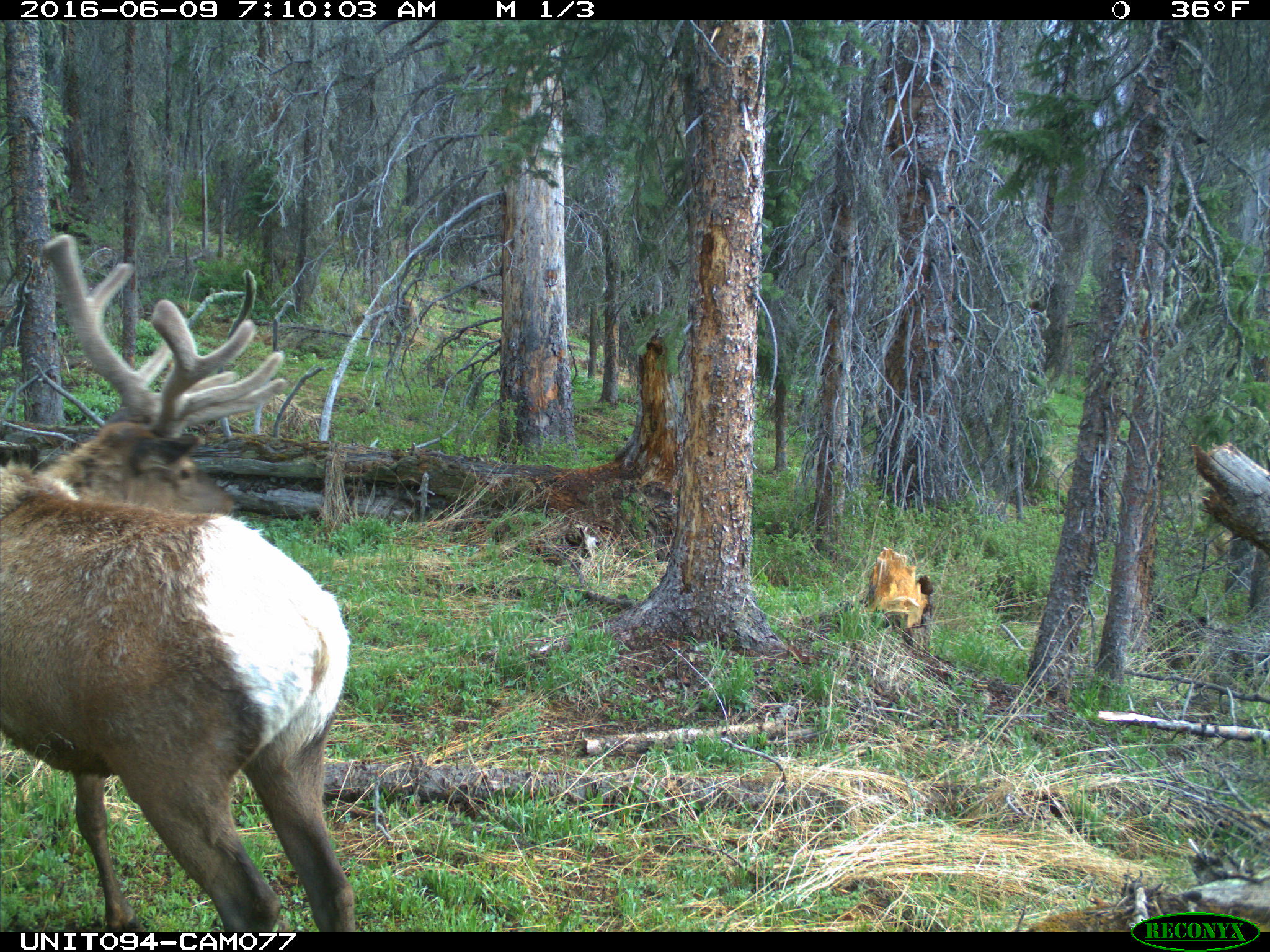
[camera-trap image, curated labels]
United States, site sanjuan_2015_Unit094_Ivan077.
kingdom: Animalia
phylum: Chordata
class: Mammalia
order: Artiodactyla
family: Cervidae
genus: Cervus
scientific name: Cervus elaphus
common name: red deer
Cervus elaphus (red deer).